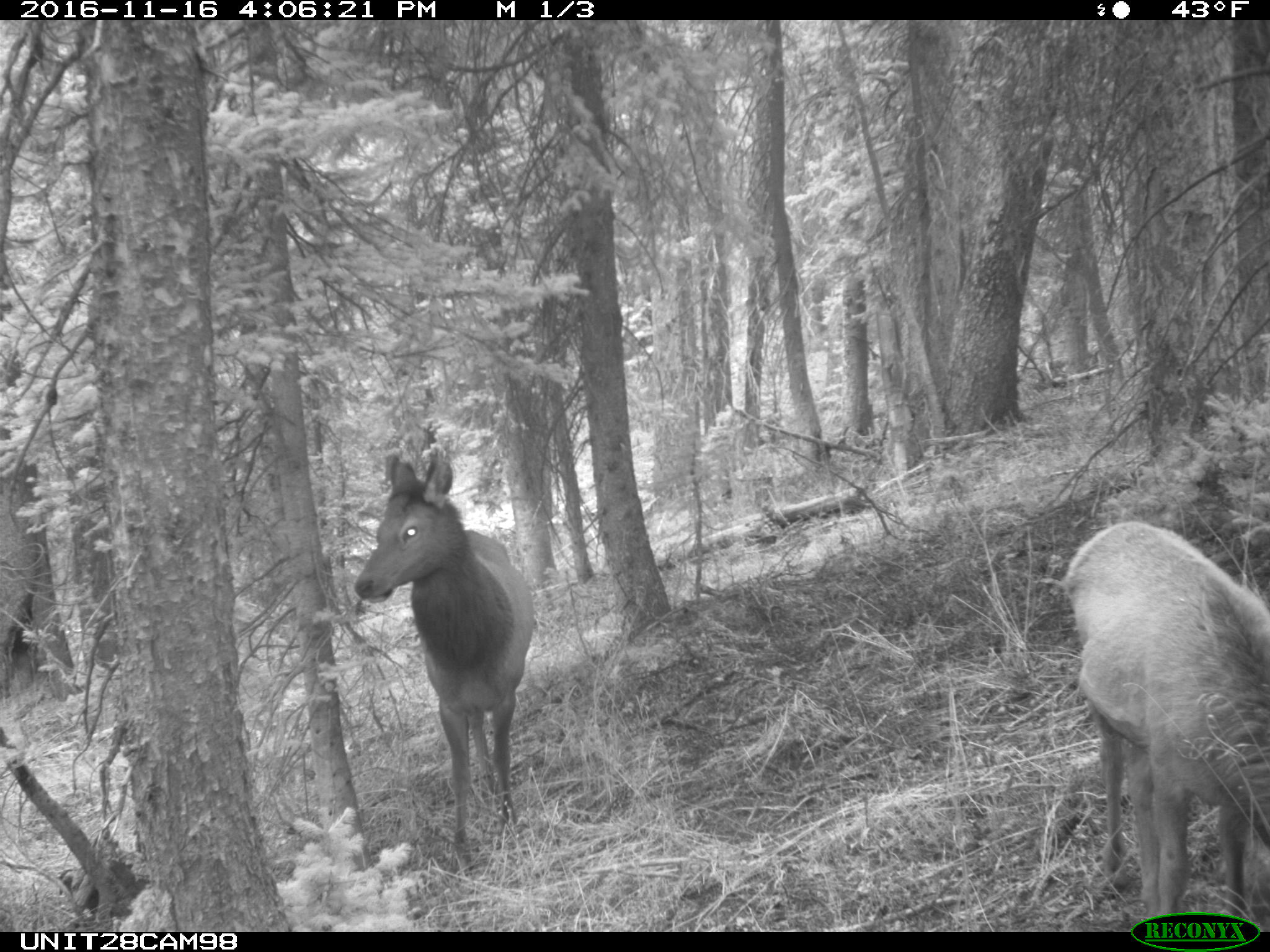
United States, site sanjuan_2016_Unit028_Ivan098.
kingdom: Animalia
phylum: Chordata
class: Mammalia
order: Artiodactyla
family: Cervidae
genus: Cervus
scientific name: Cervus elaphus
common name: red deer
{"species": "Cervus elaphus (red deer)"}